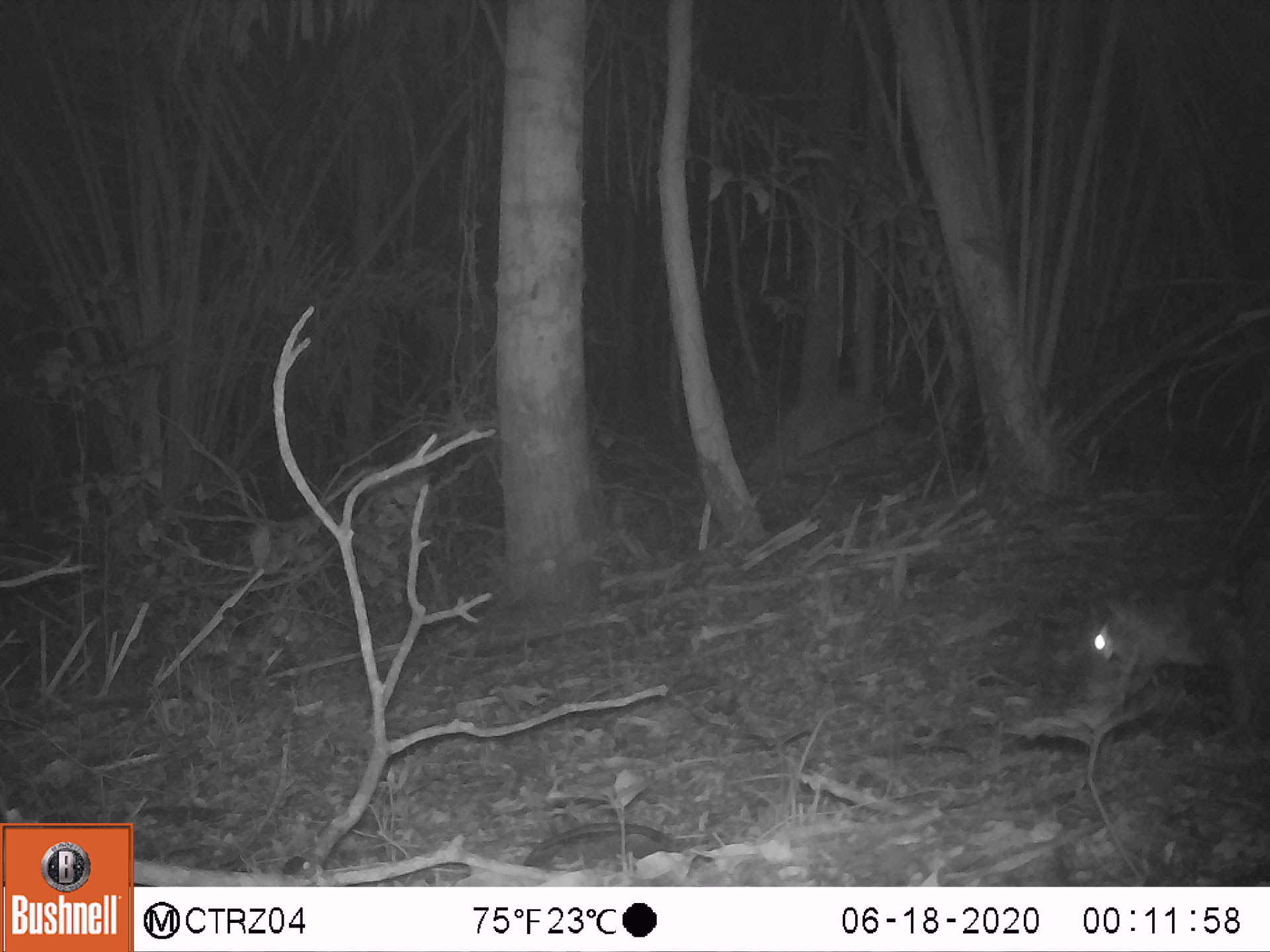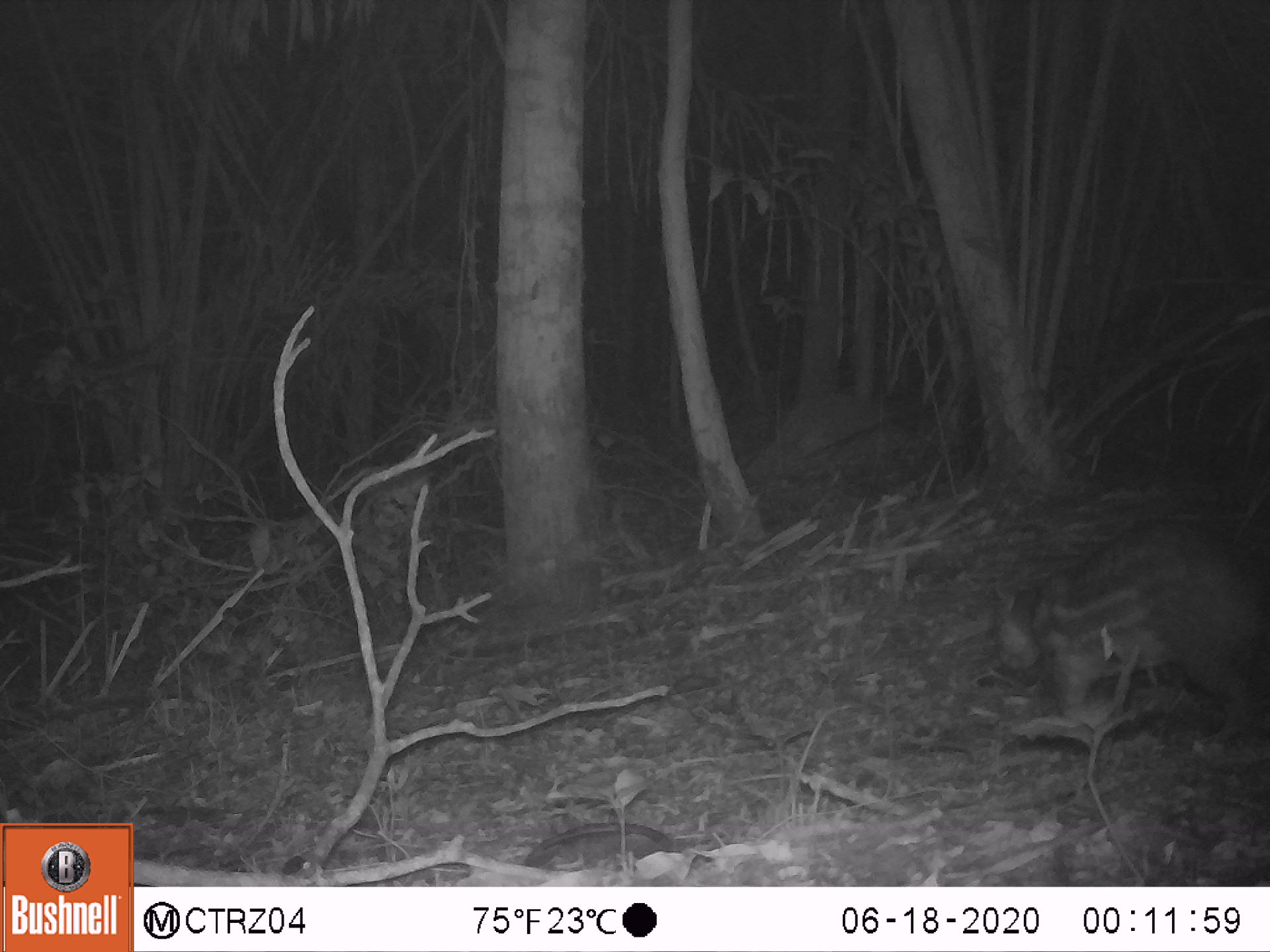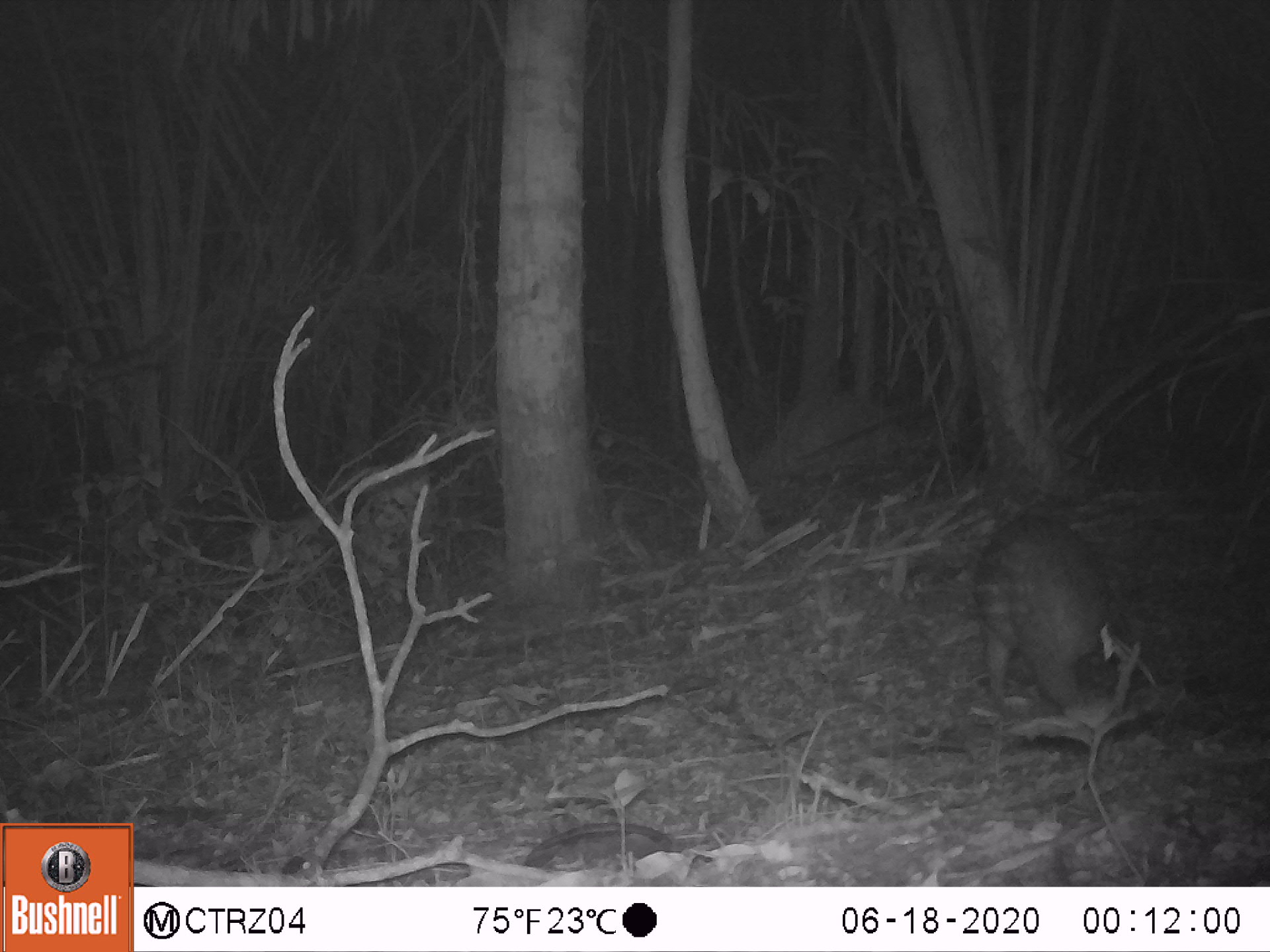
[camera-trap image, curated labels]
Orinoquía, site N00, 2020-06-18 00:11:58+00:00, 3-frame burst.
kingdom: Animalia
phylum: Chordata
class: Mammalia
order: Rodentia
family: Cuniculidae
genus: Cuniculus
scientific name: Cuniculus paca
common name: spotted paca